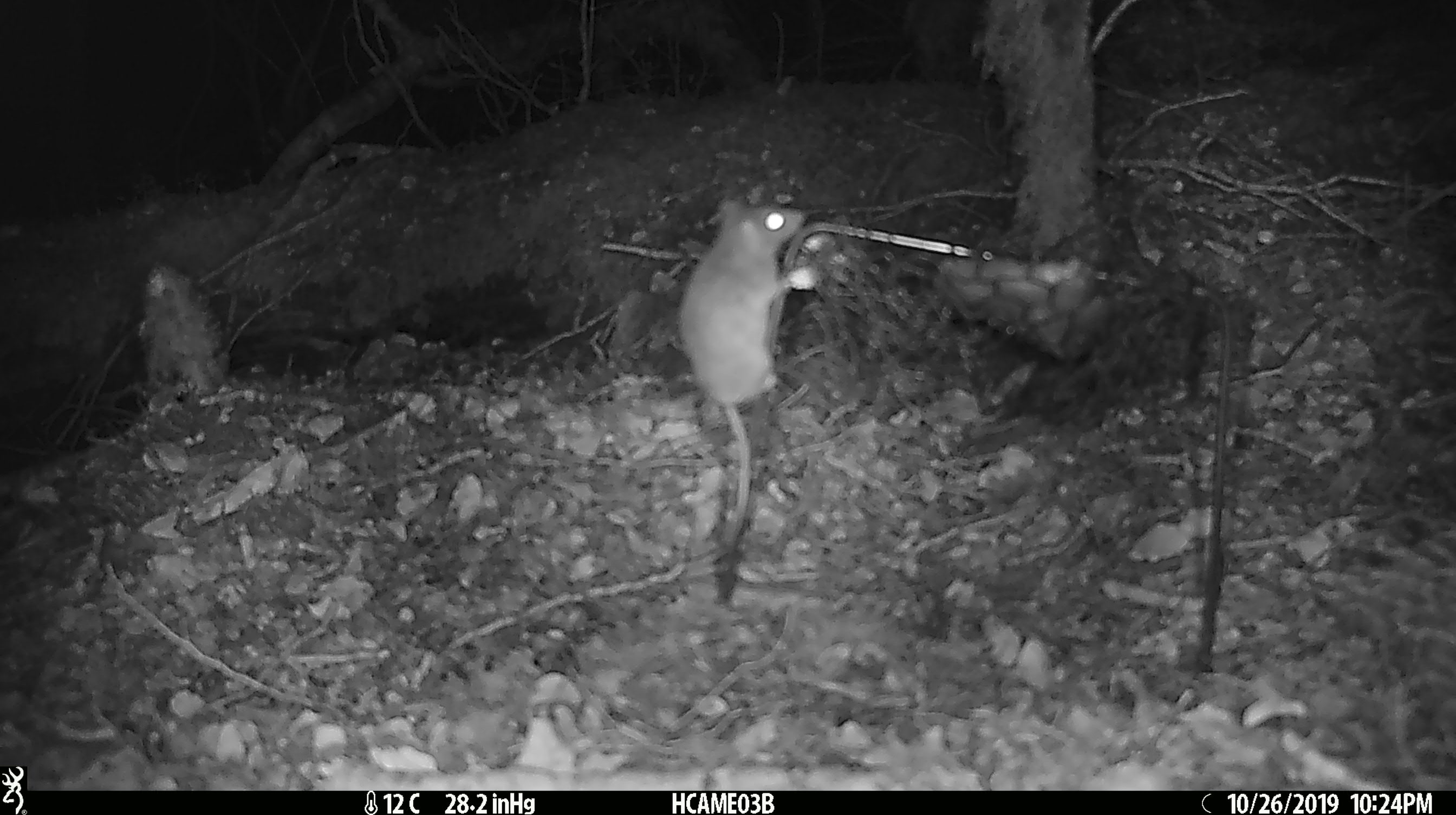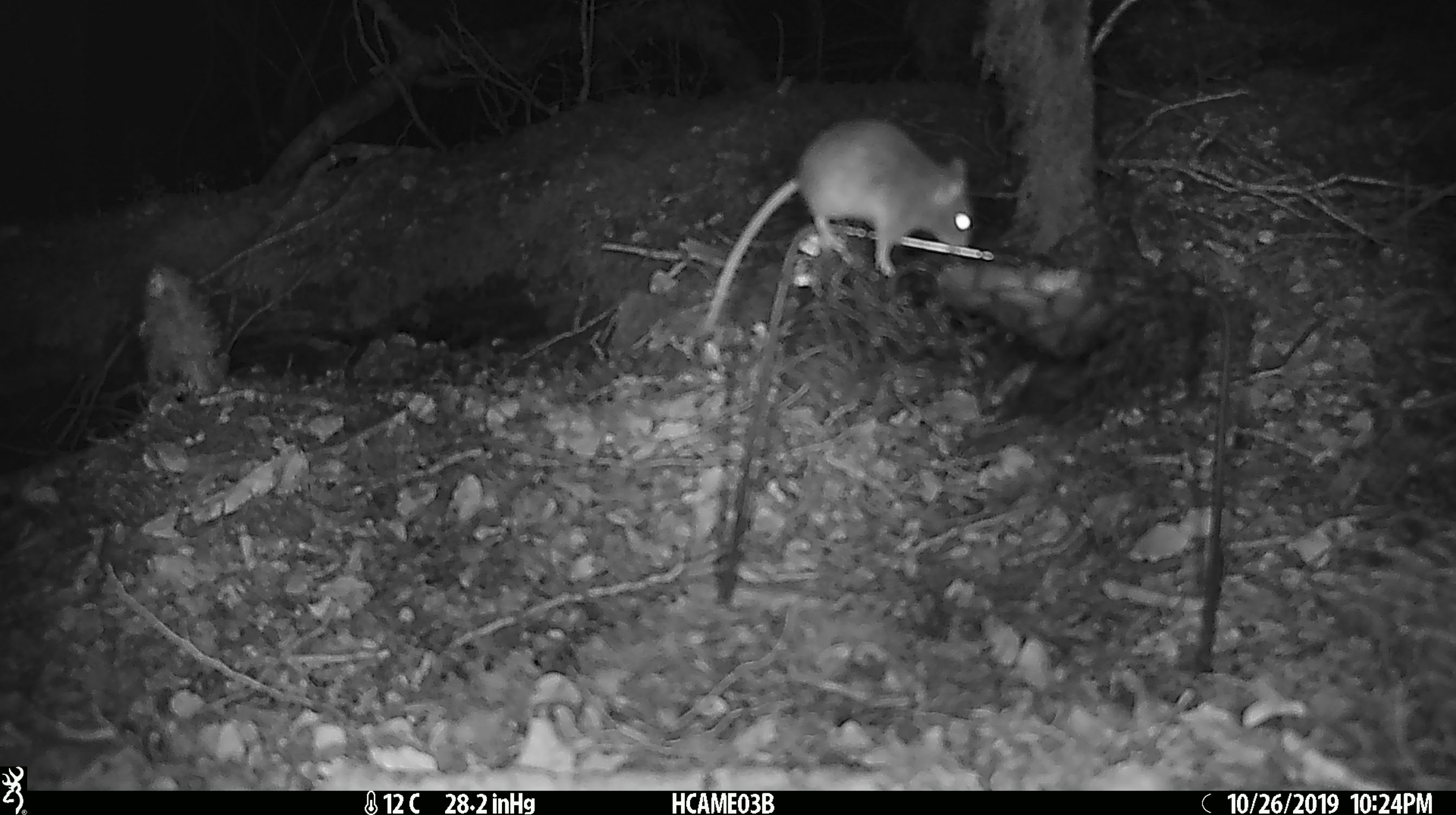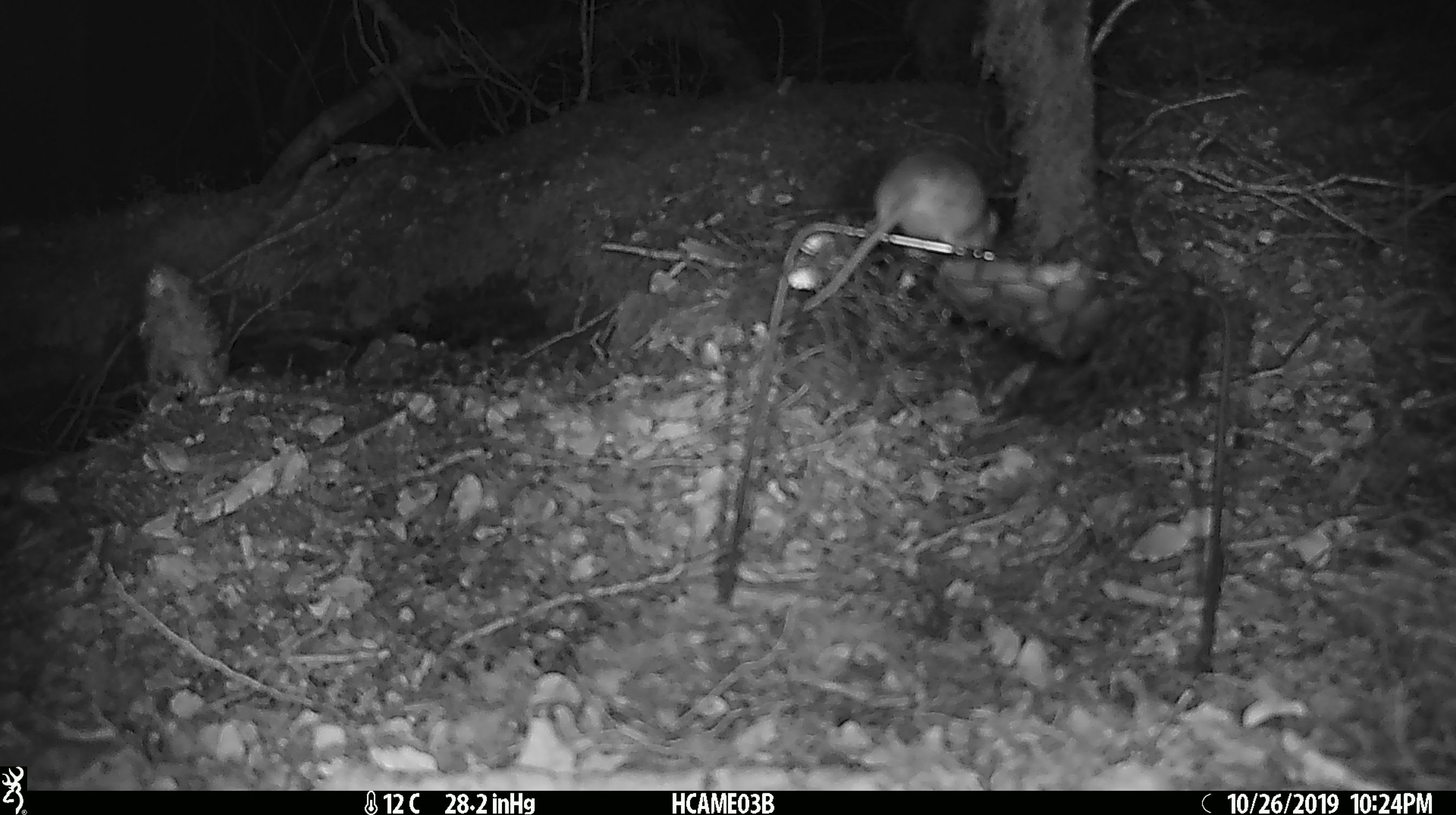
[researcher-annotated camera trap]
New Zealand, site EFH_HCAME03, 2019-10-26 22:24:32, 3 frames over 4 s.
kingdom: Animalia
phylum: Chordata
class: Mammalia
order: Rodentia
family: Muridae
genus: Mus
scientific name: Mus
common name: mouse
Mouse (Mus).